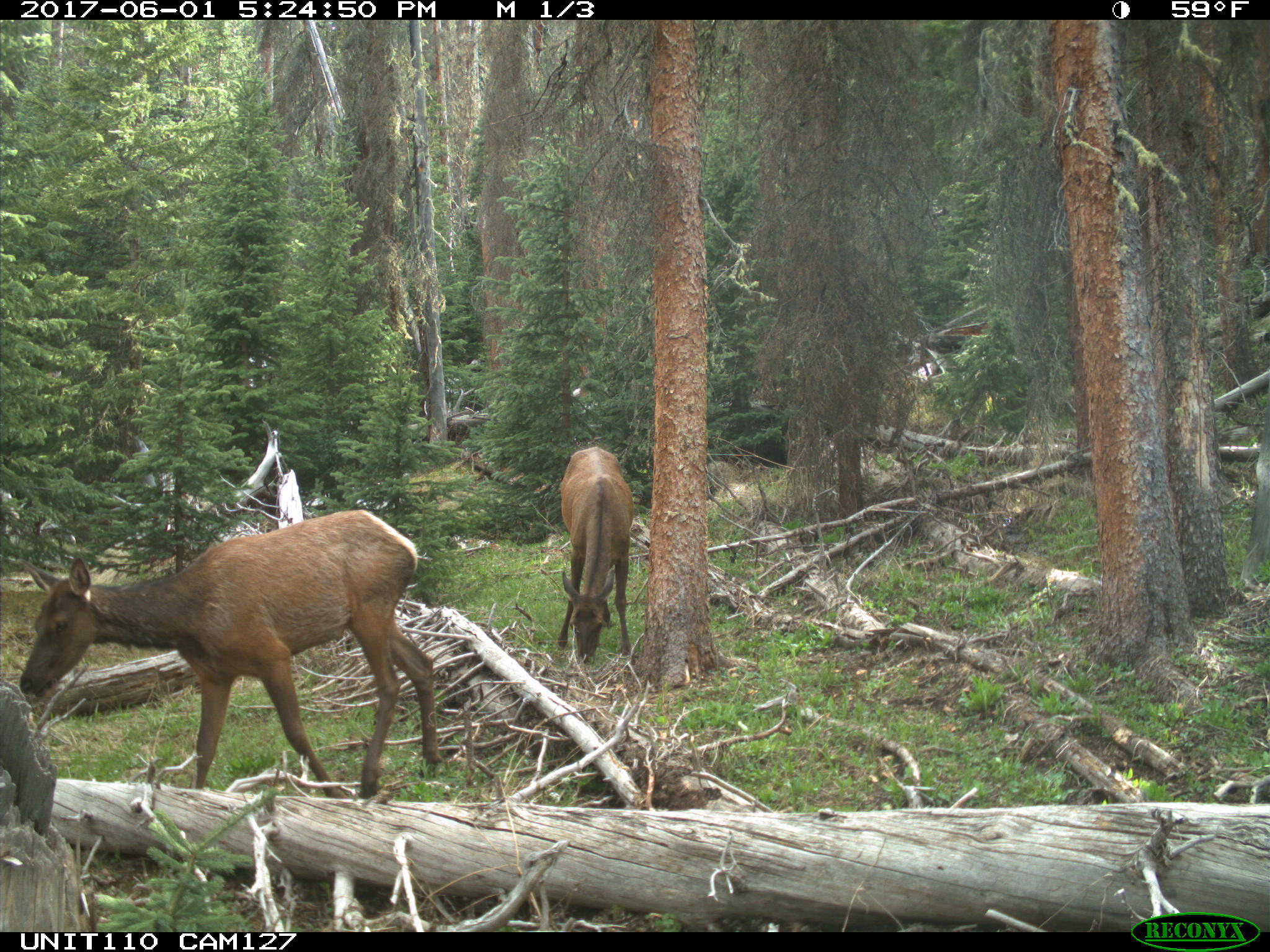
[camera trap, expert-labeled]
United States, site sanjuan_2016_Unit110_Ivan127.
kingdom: Animalia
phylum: Chordata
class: Mammalia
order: Artiodactyla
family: Cervidae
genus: Cervus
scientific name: Cervus elaphus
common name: red deer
Cervus elaphus (red deer).